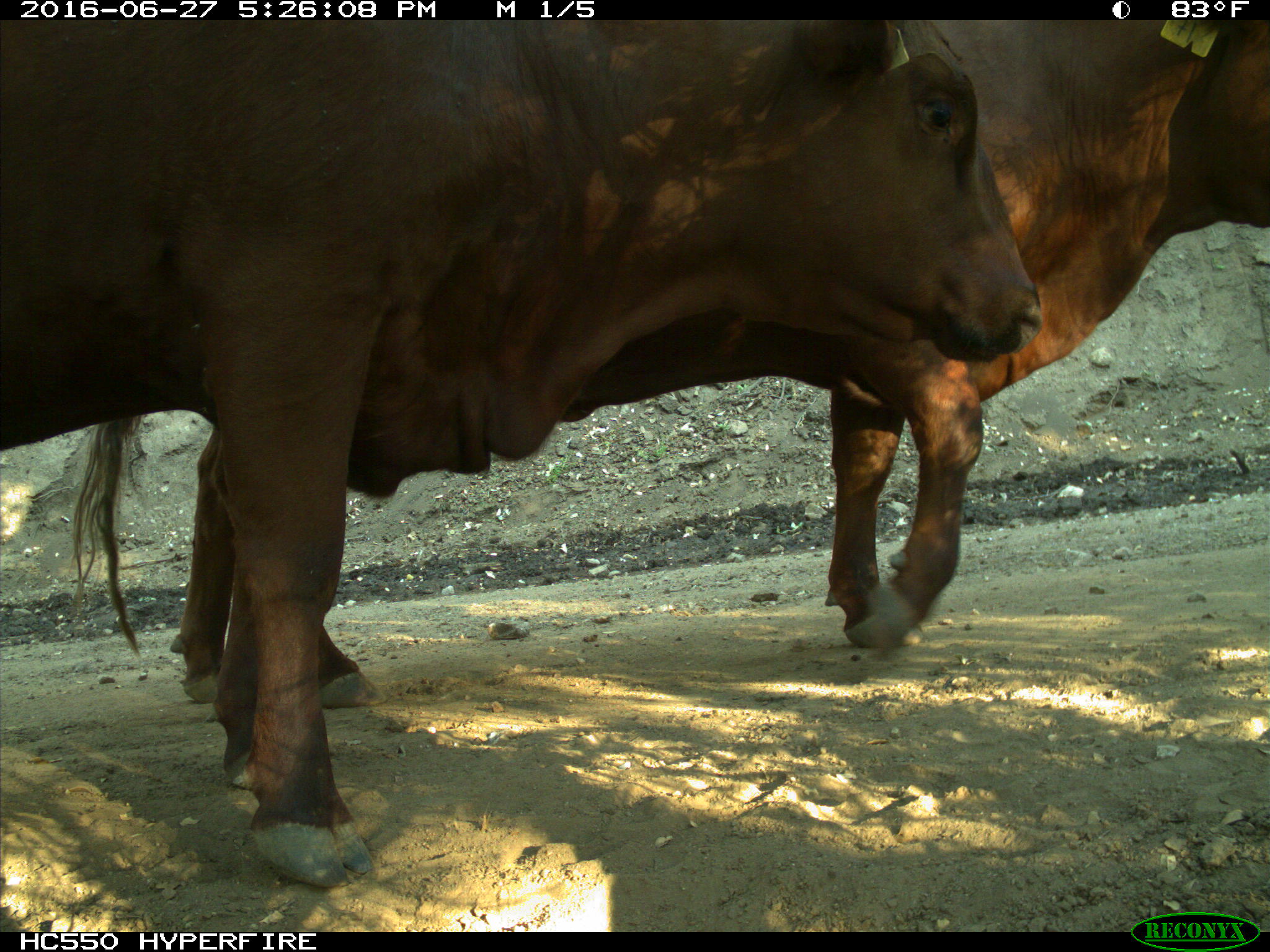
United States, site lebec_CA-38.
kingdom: Animalia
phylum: Chordata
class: Mammalia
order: Artiodactyla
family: Bovidae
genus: Bos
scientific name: Bos taurus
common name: domestic cow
Bos taurus (domestic cow).